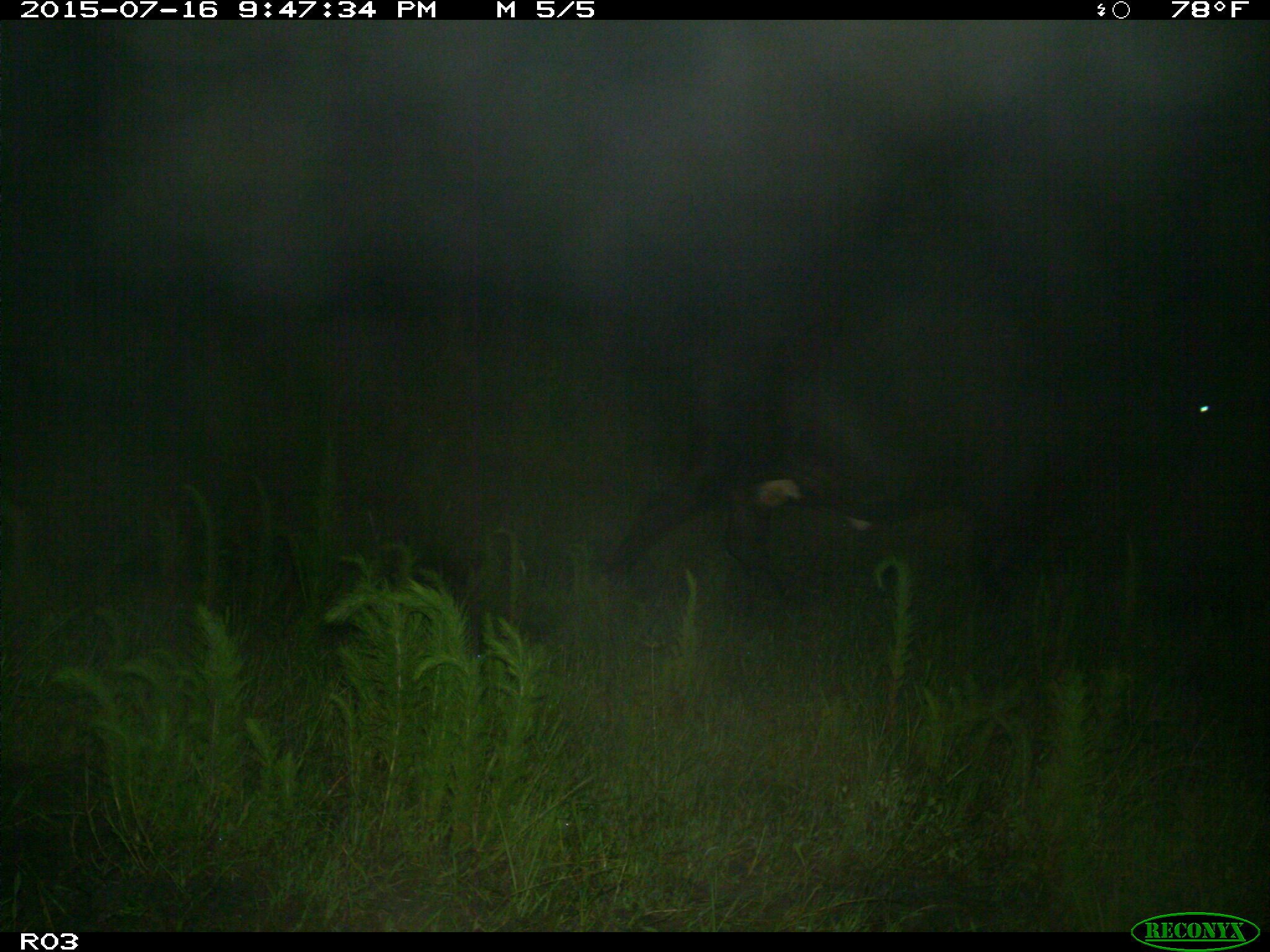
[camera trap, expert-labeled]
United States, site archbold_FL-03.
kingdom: Animalia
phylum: Chordata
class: Mammalia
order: Artiodactyla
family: Bovidae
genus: Bos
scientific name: Bos taurus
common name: domestic cow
Bos taurus (domestic cow).